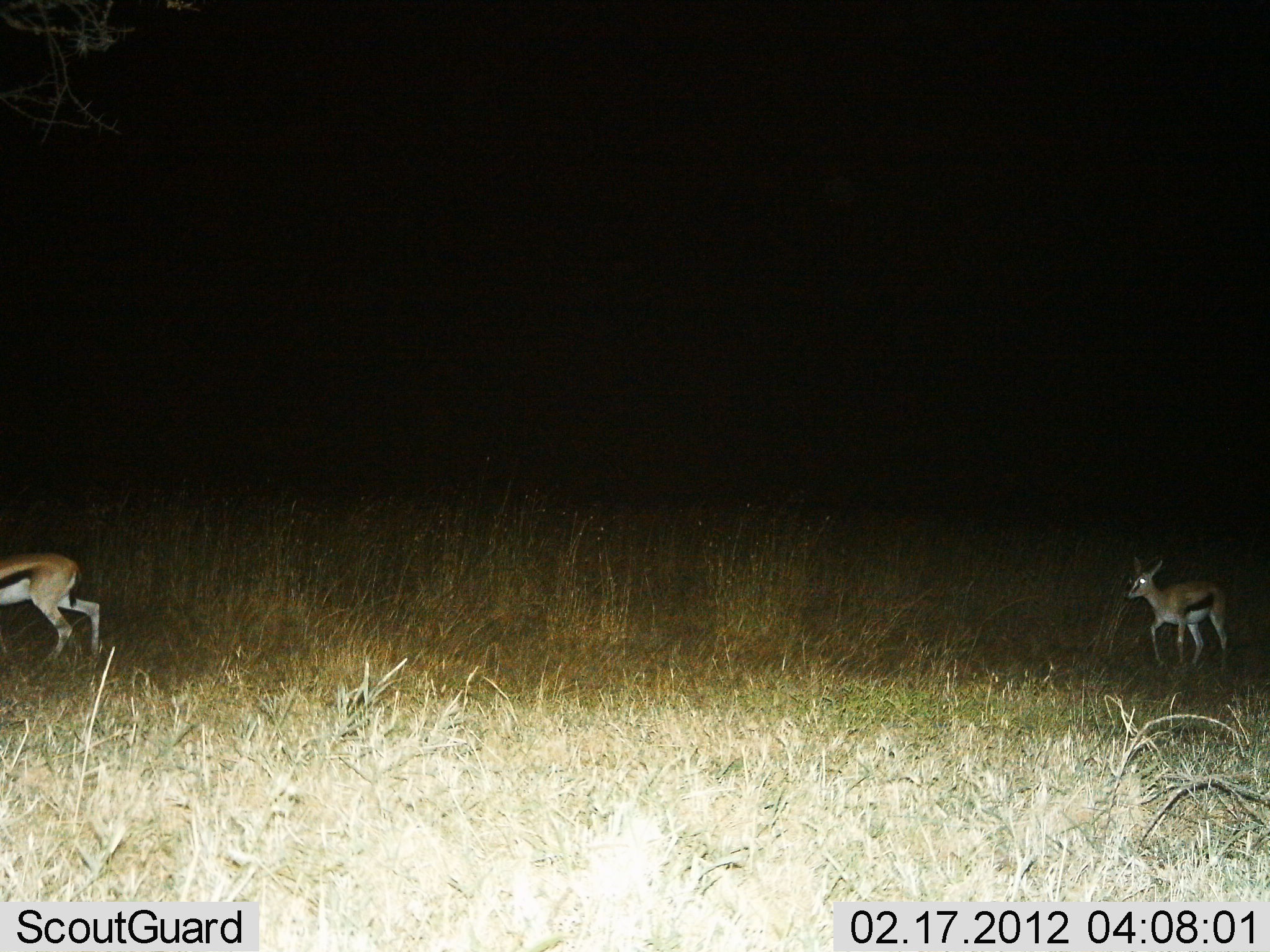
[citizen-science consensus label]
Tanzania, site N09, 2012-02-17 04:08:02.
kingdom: Animalia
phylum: Chordata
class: Mammalia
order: Artiodactyla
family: Bovidae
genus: Eudorcas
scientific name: Eudorcas thomsonii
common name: thomson's gazelle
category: gazellethomsons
Gazellethomsons (thomson's gazelle) (Eudorcas thomsonii), count 2. Behavior (volunteer vote fractions): standing 13%, resting 7%, moving 80%, interacting 0%. Young present (vote fraction): 33%. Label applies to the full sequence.